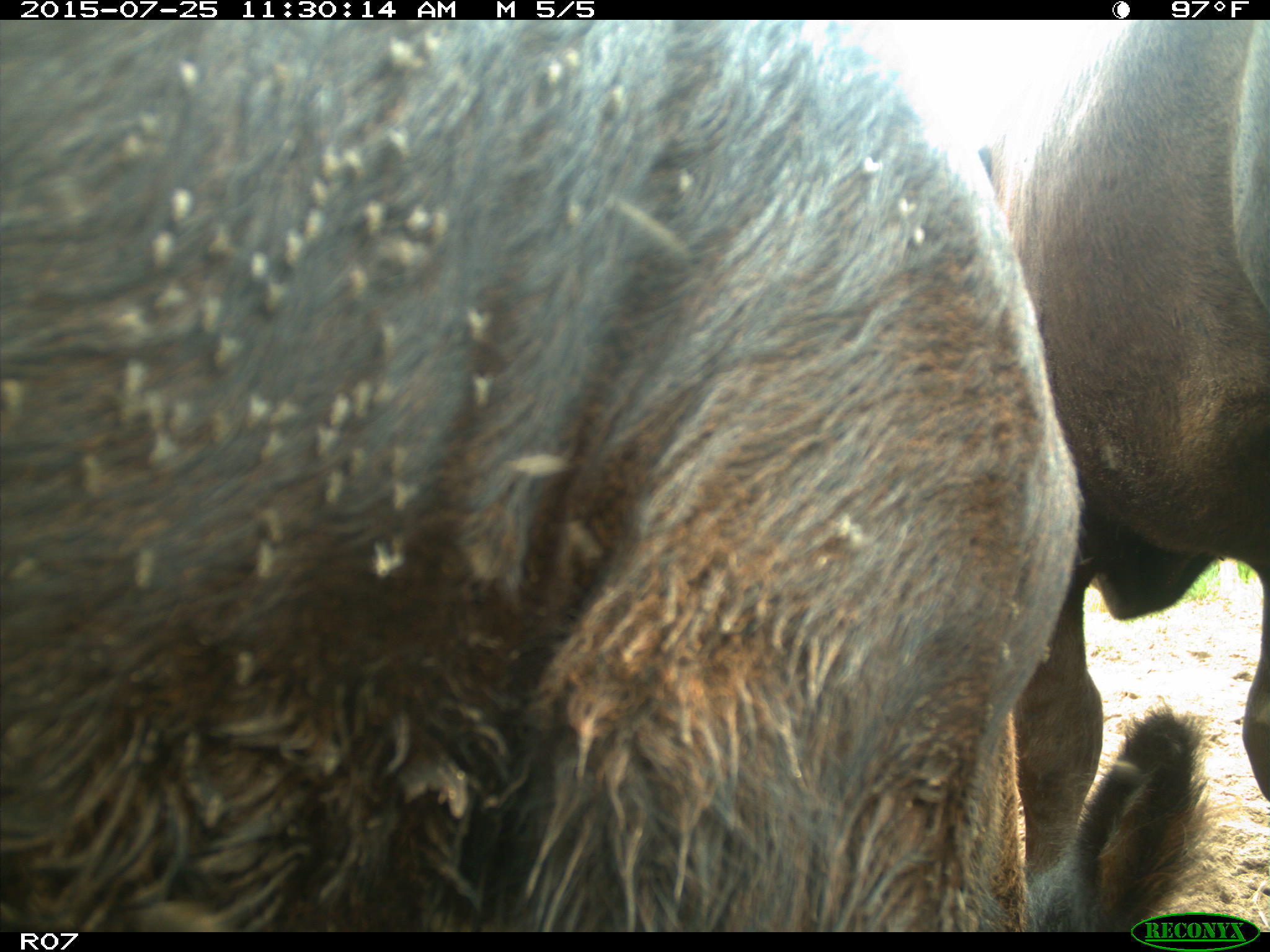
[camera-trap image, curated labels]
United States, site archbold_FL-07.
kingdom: Animalia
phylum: Chordata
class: Mammalia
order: Artiodactyla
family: Bovidae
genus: Bos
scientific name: Bos taurus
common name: domestic cow